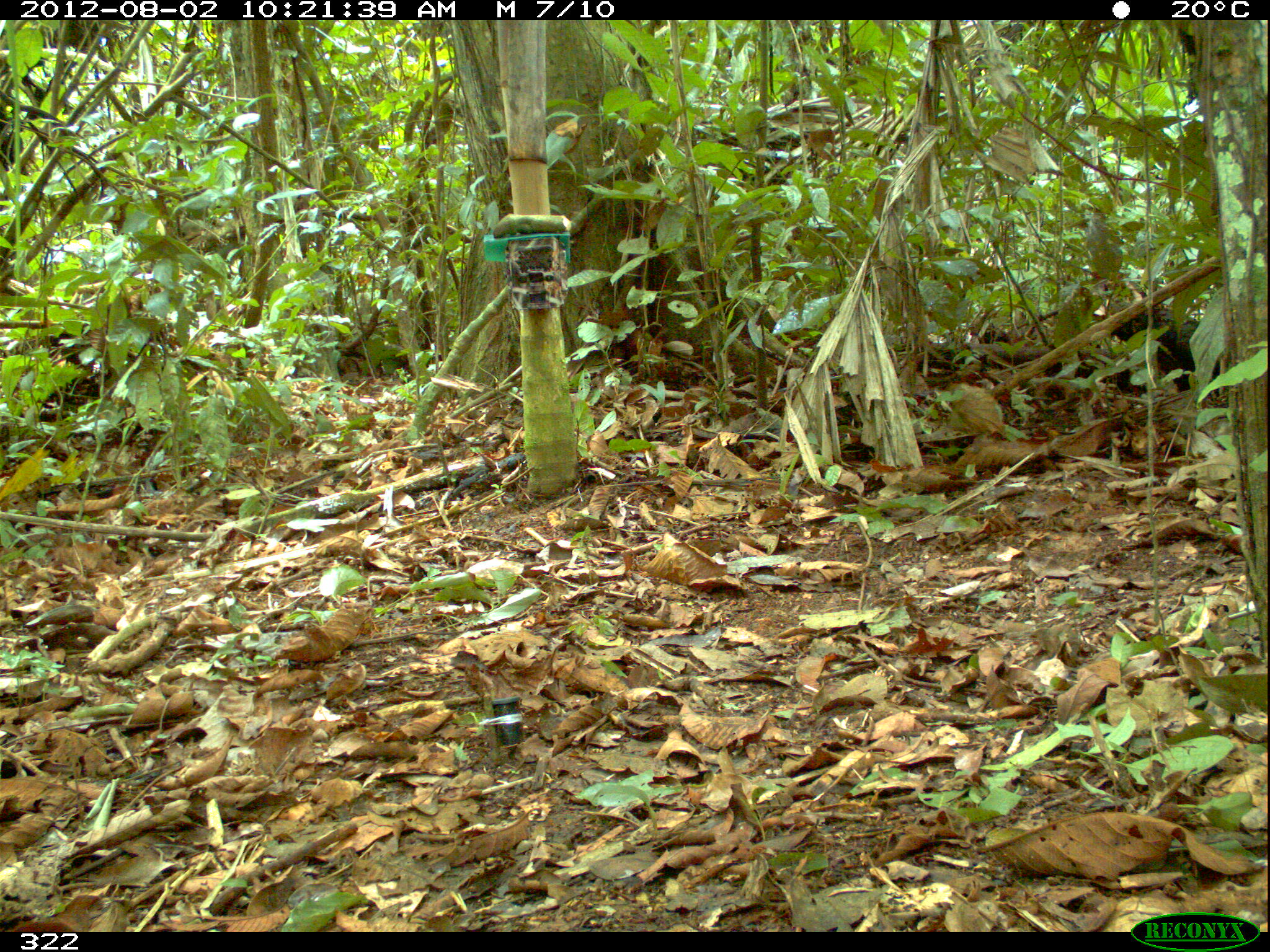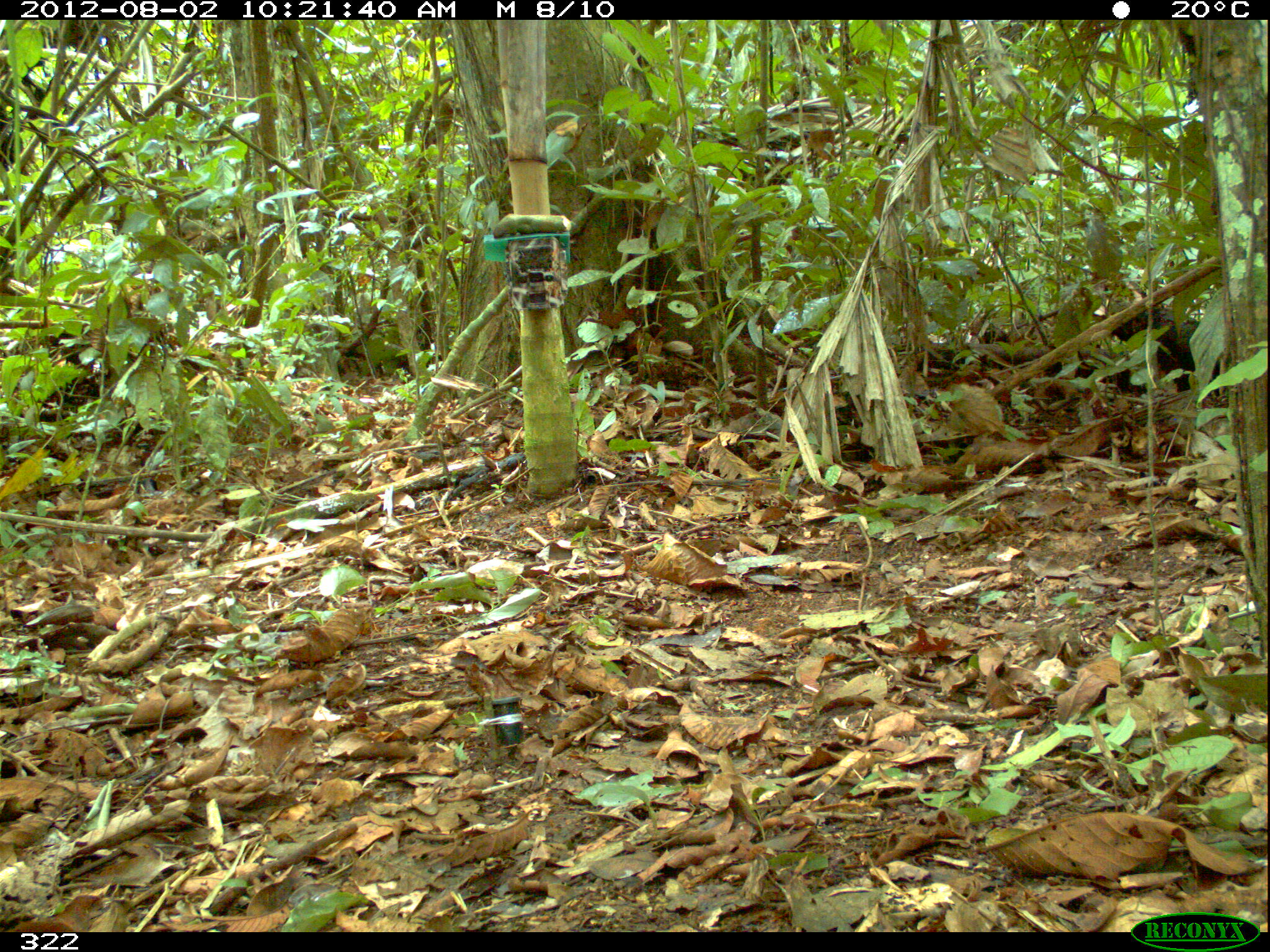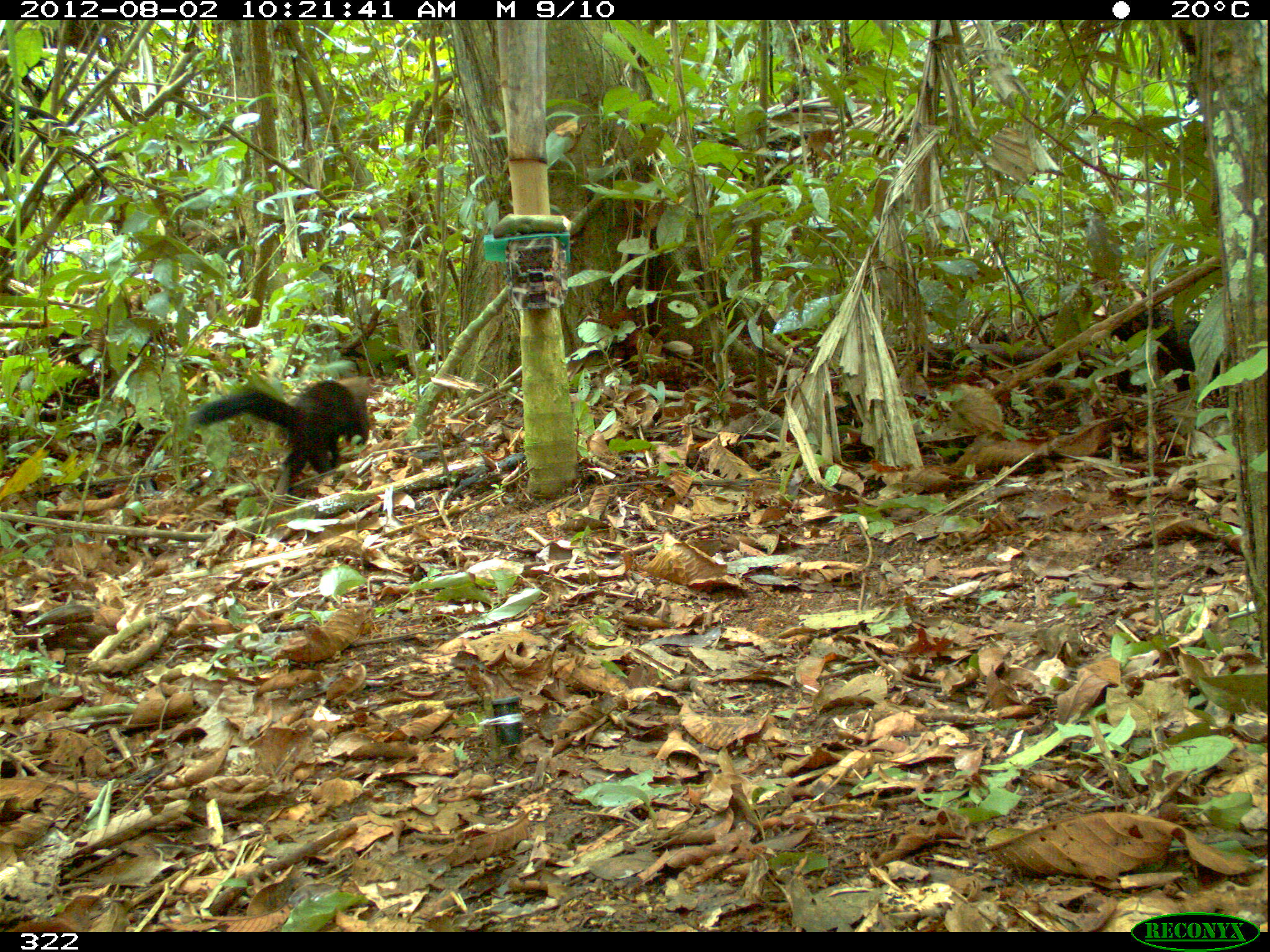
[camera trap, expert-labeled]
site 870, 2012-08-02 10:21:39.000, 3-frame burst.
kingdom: Animalia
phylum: Chordata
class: Mammalia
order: Carnivora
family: Mustelidae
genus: Eira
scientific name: Eira barbara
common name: tayra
Eira barbara (tayra).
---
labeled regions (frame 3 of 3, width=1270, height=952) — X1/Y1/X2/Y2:
eira barbara: 189/373/376/498